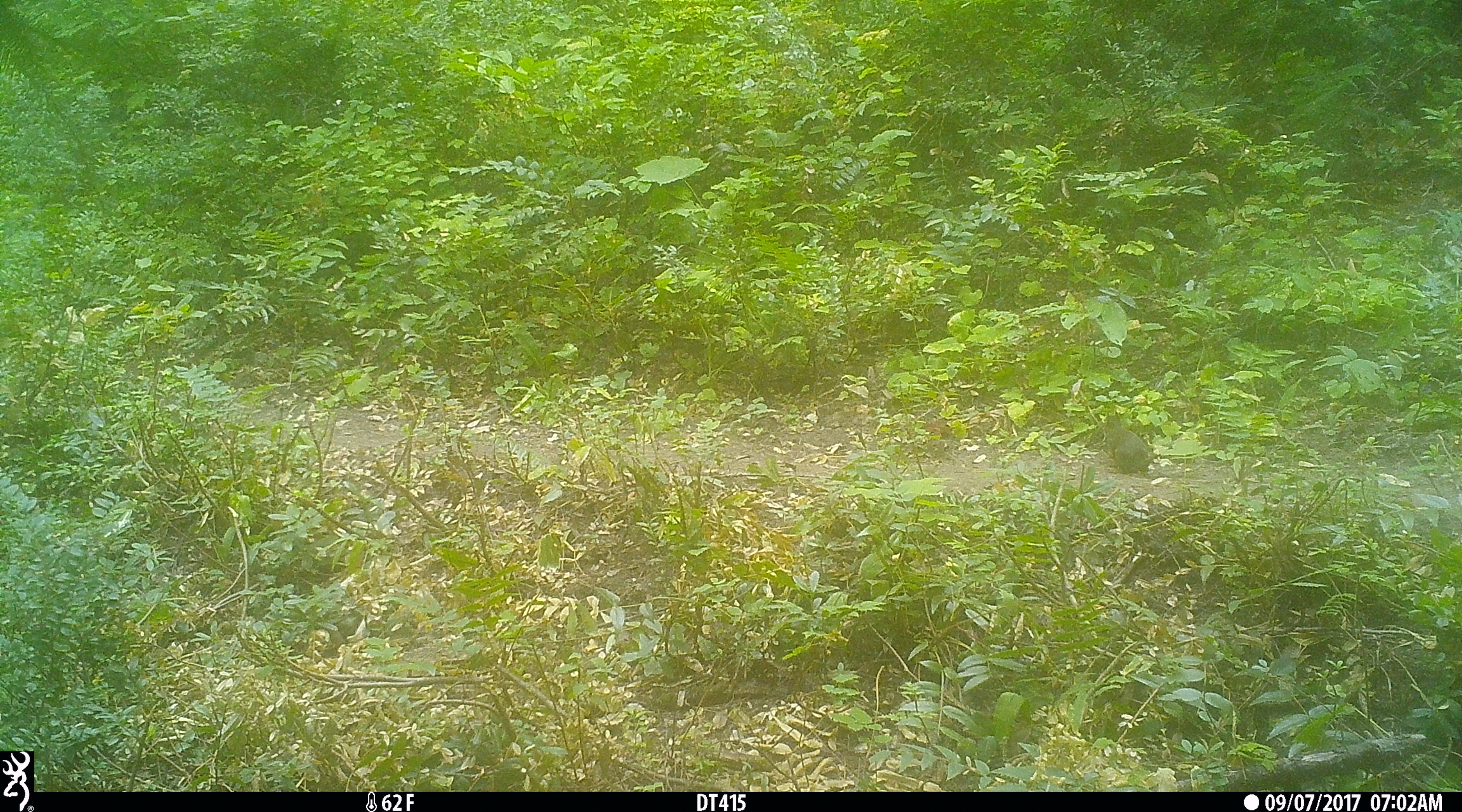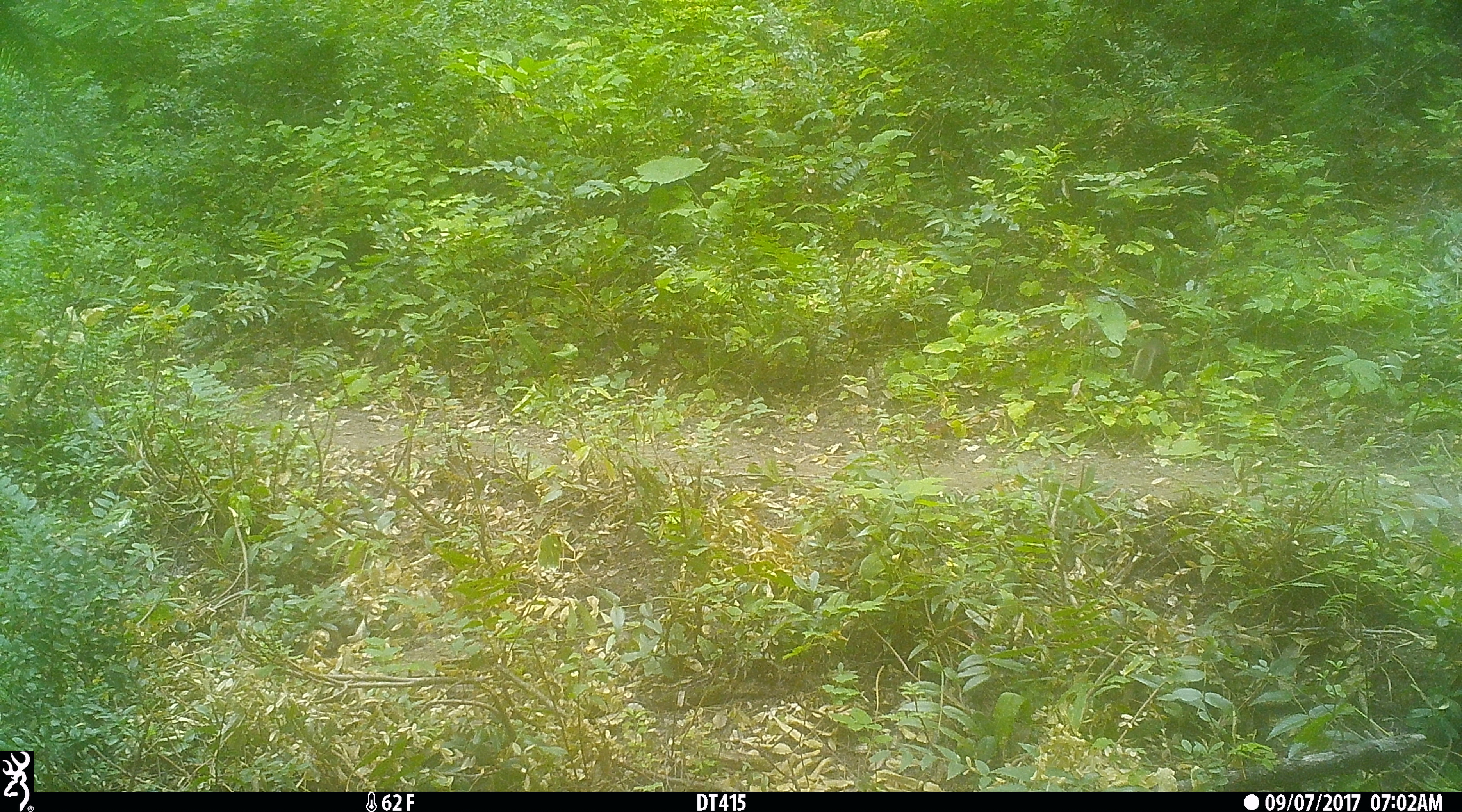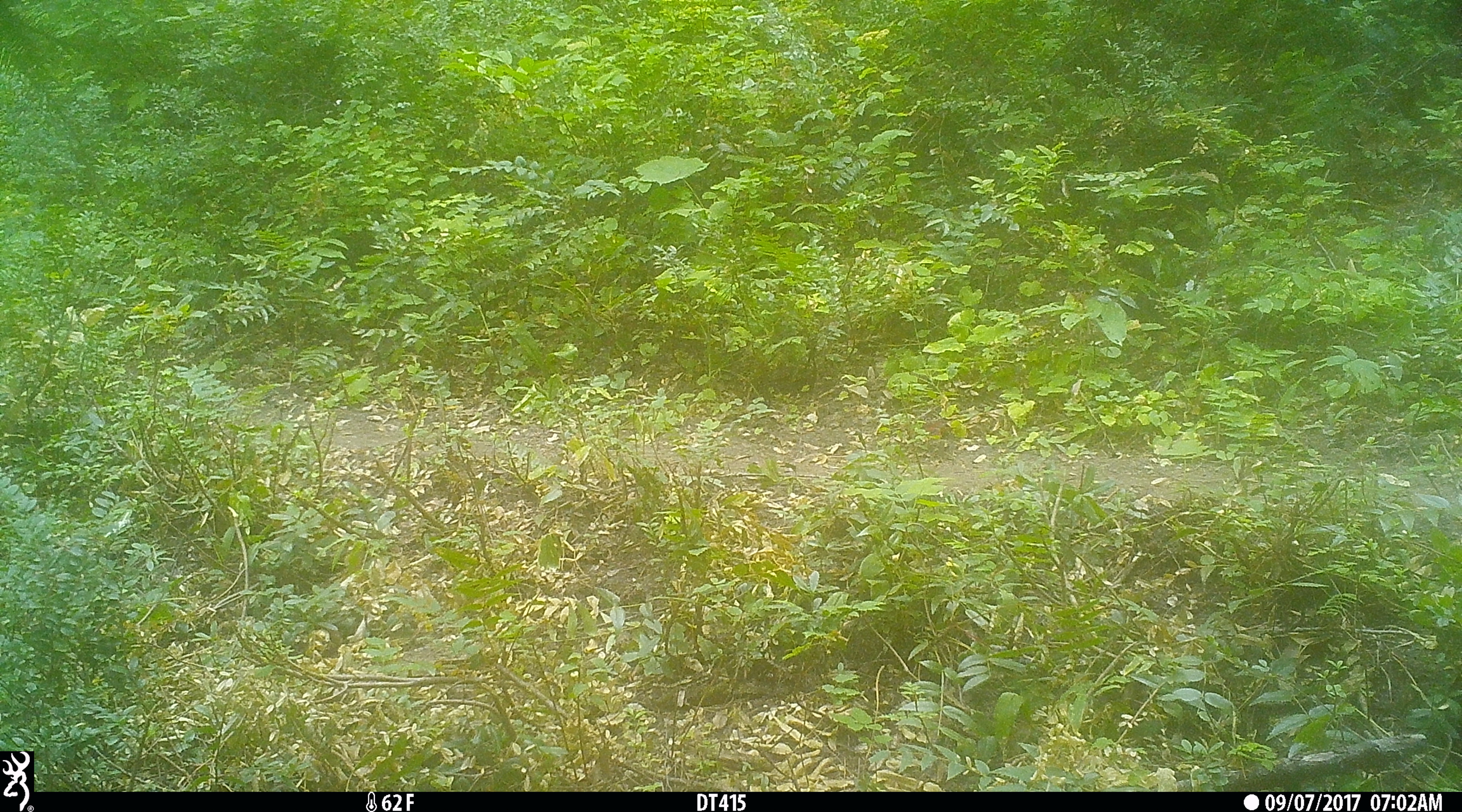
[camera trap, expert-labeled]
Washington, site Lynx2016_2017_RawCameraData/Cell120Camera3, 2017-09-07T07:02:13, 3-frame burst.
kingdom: Animalia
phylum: Chordata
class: Mammalia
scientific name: Mammalia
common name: small mammal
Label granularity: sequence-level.